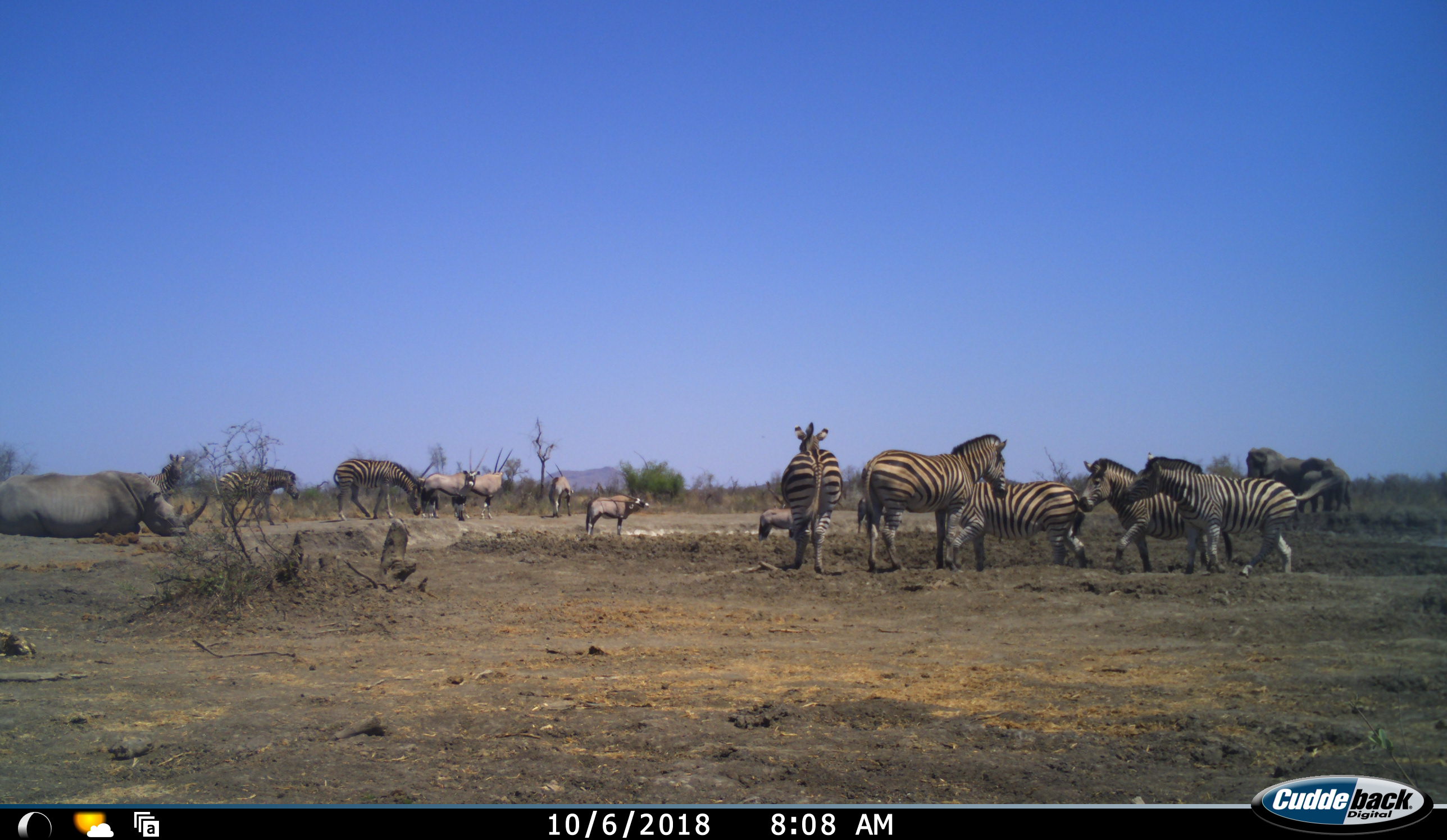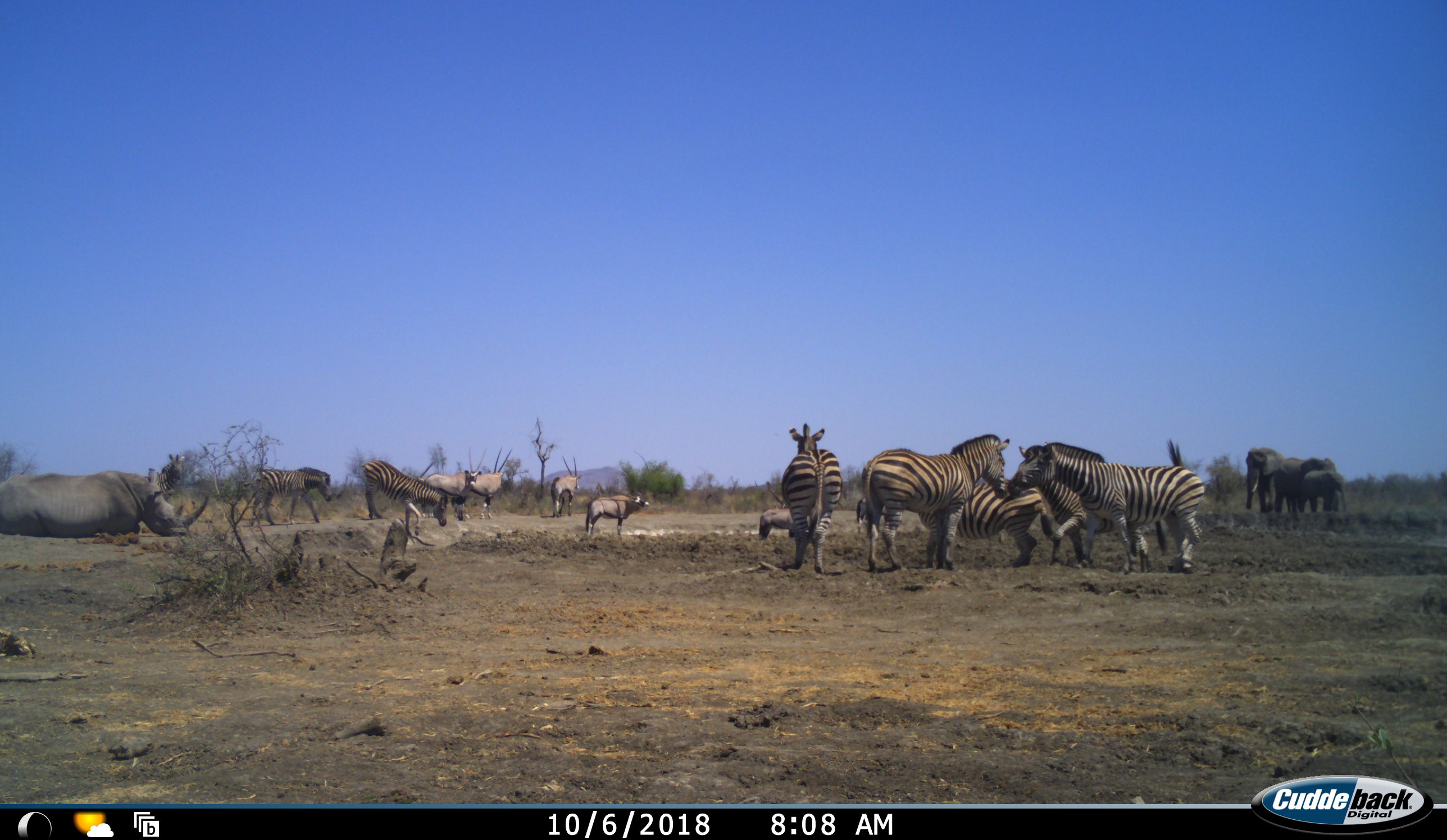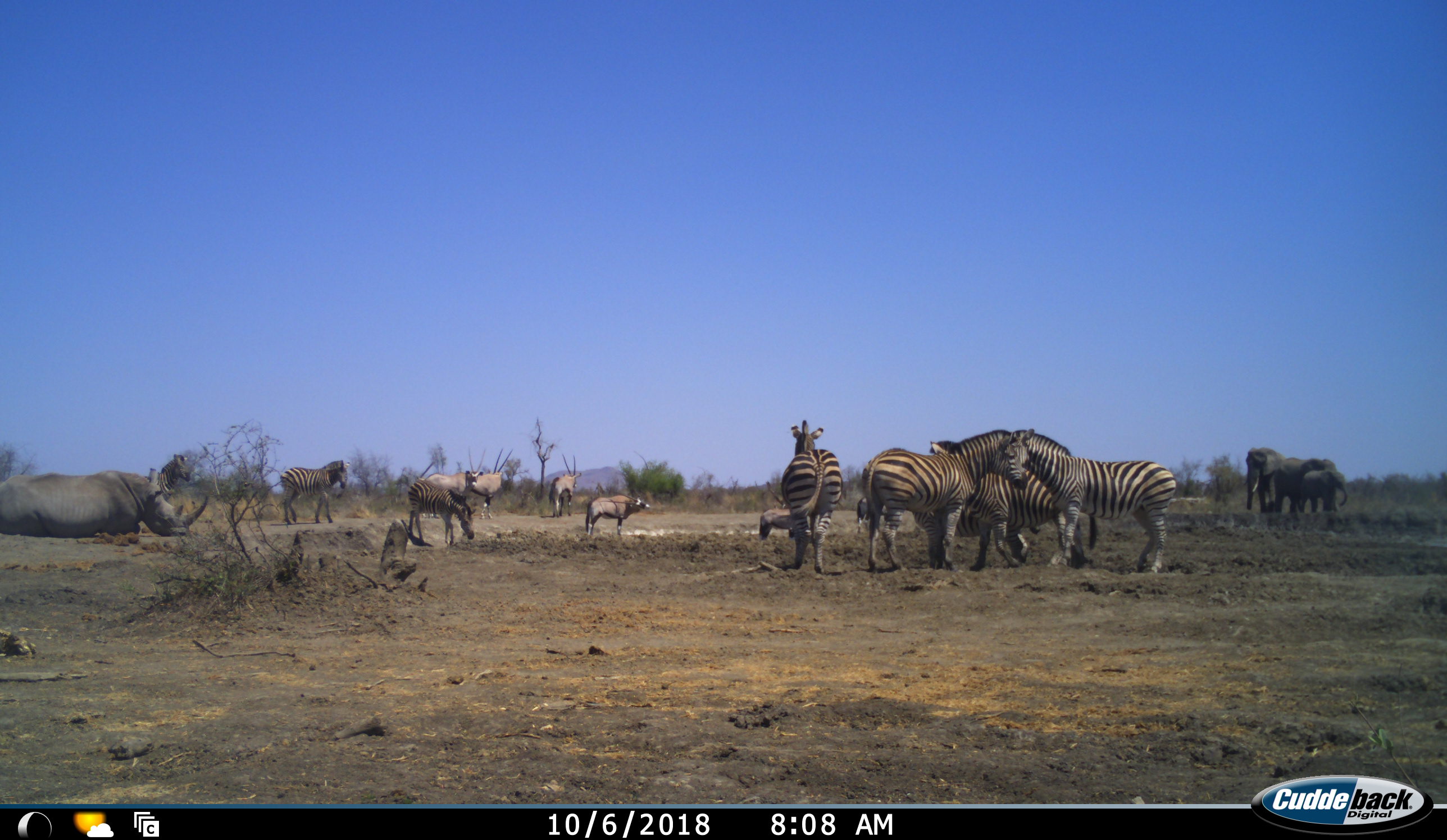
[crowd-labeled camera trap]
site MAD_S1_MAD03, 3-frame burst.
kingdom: Animalia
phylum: Chordata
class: Mammalia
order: Proboscidea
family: Elephantidae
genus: Loxodonta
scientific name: Loxodonta africana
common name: african bush elephant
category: elephant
Elephant (african bush elephant) (Loxodonta africana), count 3. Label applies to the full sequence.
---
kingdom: Animalia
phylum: Chordata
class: Mammalia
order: Artiodactyla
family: Bovidae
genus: Oryx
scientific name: Oryx gazella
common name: gemsbok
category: oryx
Oryx (gemsbok) (Oryx gazella), count 5. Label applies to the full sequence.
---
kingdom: Animalia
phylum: Chordata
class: Mammalia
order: Perissodactyla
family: Rhinocerotidae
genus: Ceratotherium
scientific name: Ceratotherium simum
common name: white rhinoceros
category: rhinoceroswhite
Rhinoceroswhite (white rhinoceros) (Ceratotherium simum), count 1. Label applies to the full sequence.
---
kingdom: Animalia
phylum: Chordata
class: Mammalia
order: Perissodactyla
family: Equidae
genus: Equus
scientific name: Equus quagga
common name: plains zebra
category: zebraplains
Zebraplains (plains zebra) (Equus quagga), count 8. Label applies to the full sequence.